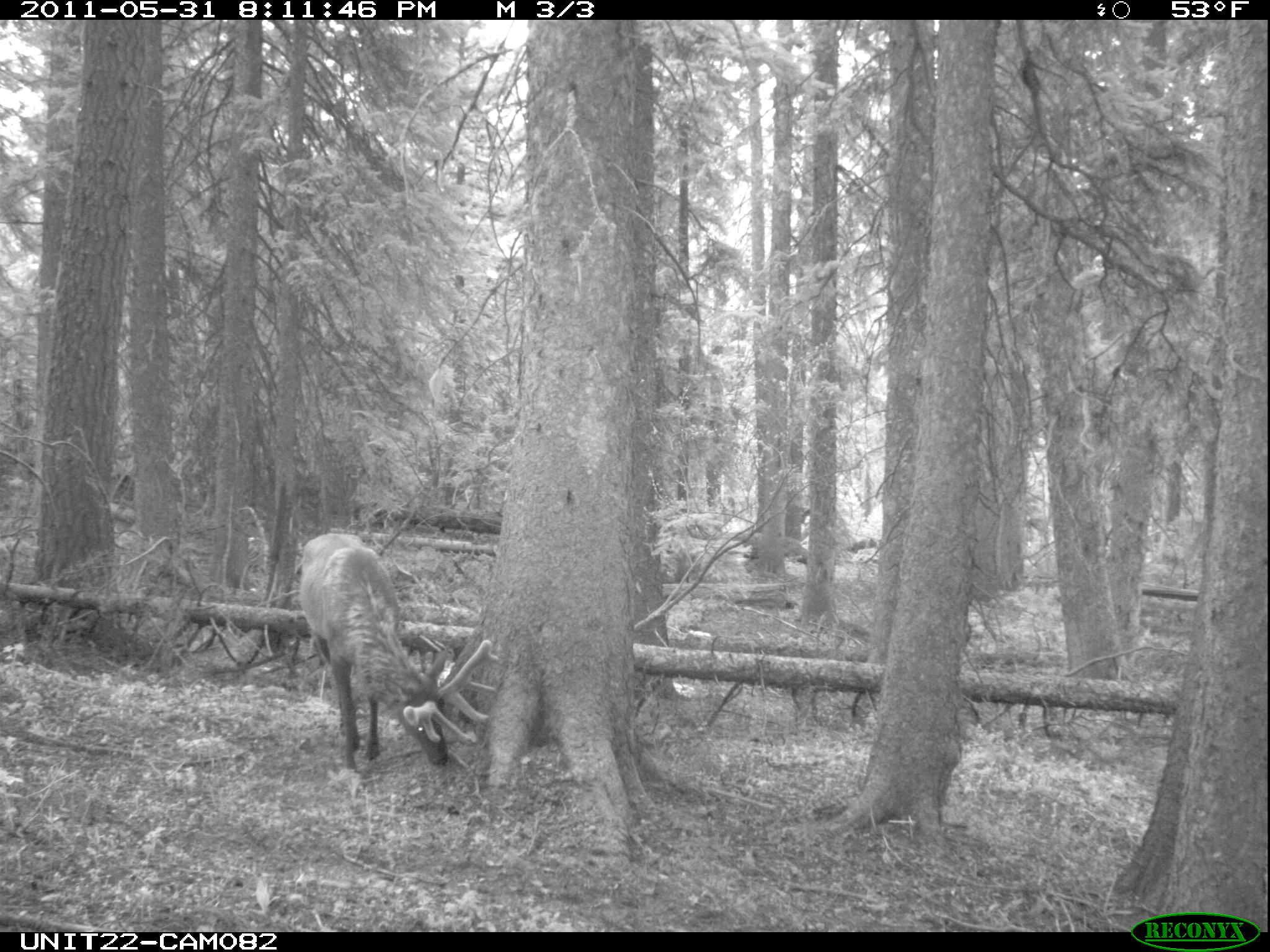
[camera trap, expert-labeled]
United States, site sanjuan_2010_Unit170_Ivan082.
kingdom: Animalia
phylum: Chordata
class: Mammalia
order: Artiodactyla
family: Cervidae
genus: Cervus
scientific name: Cervus elaphus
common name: red deer